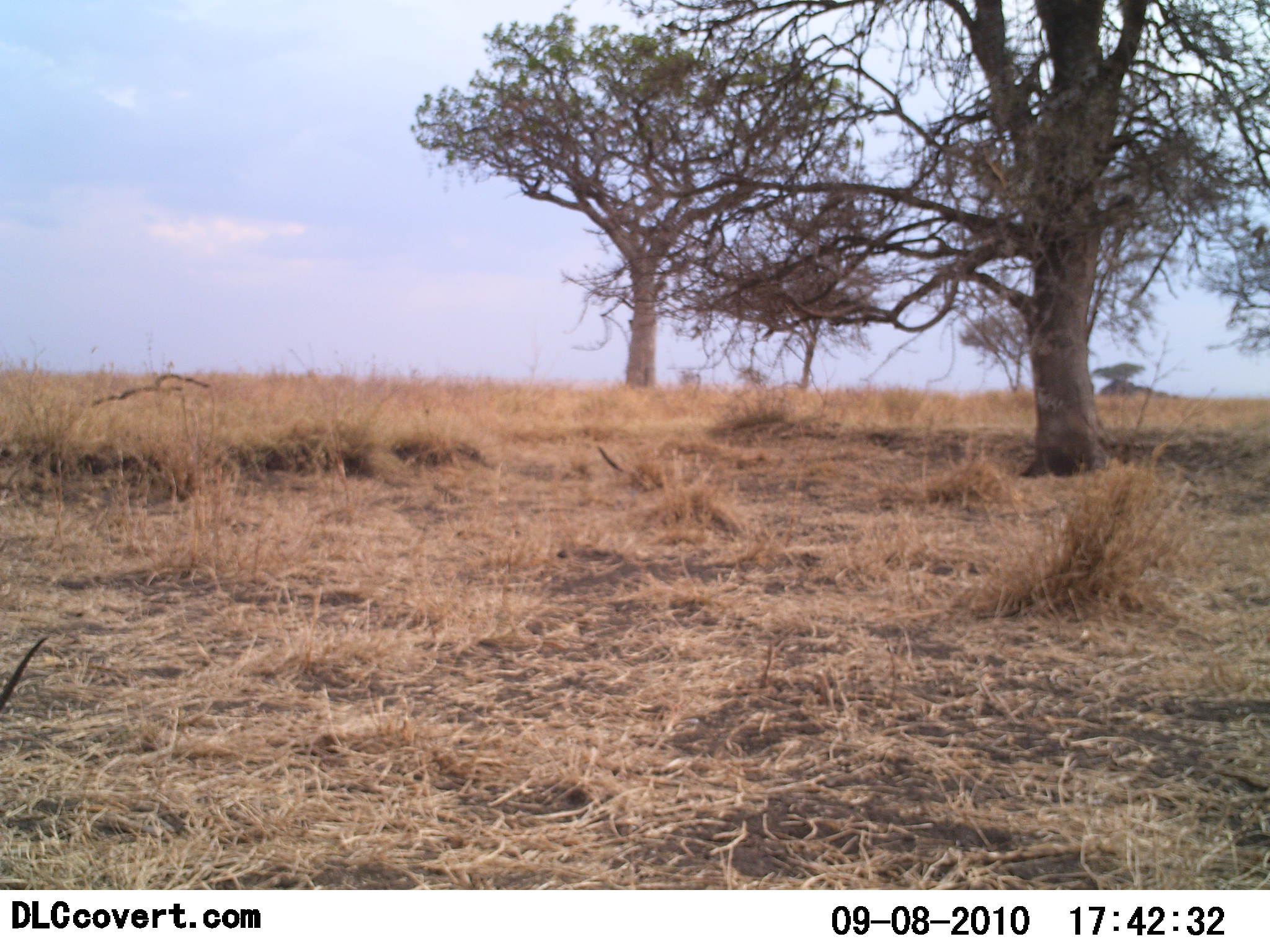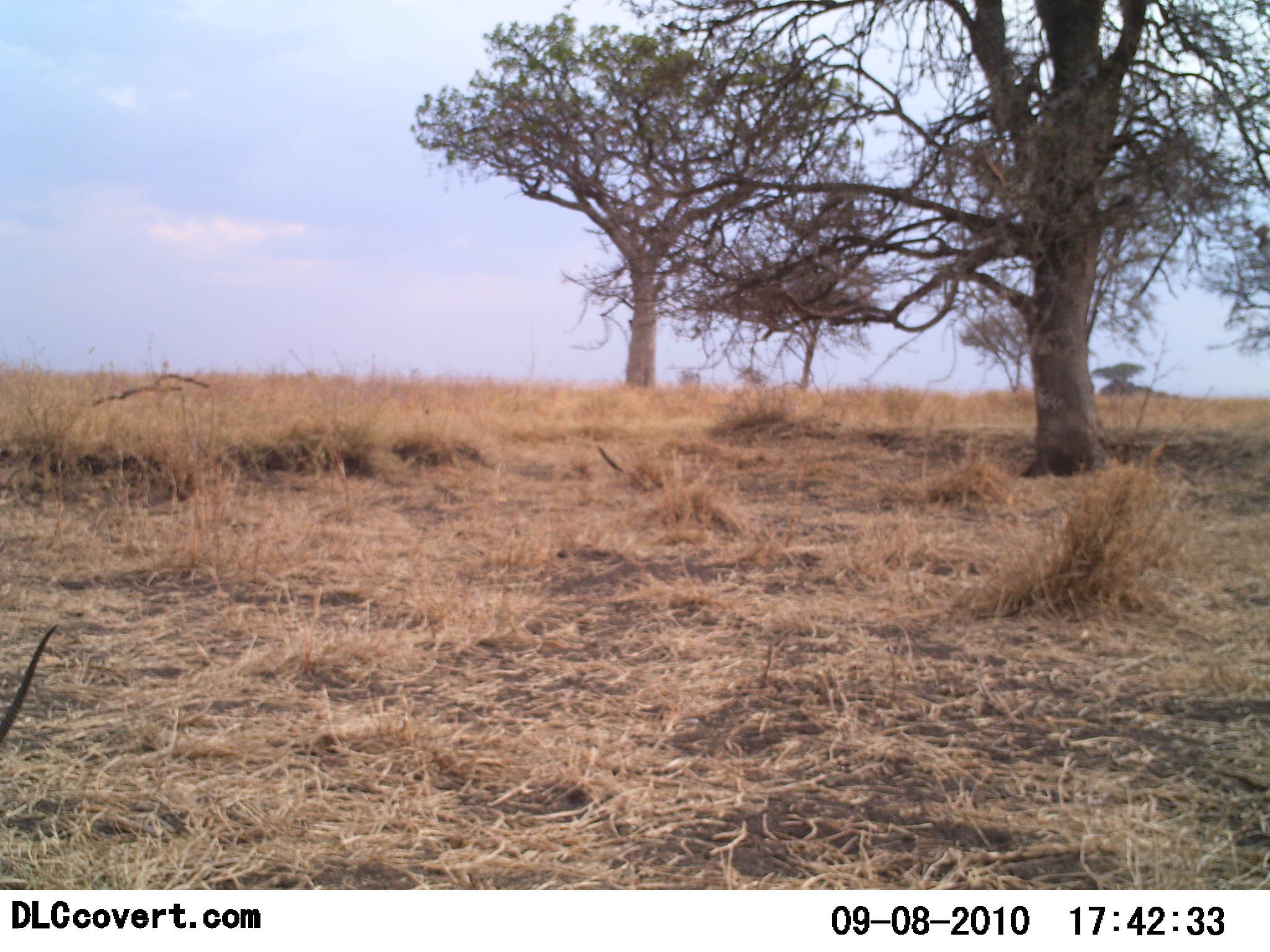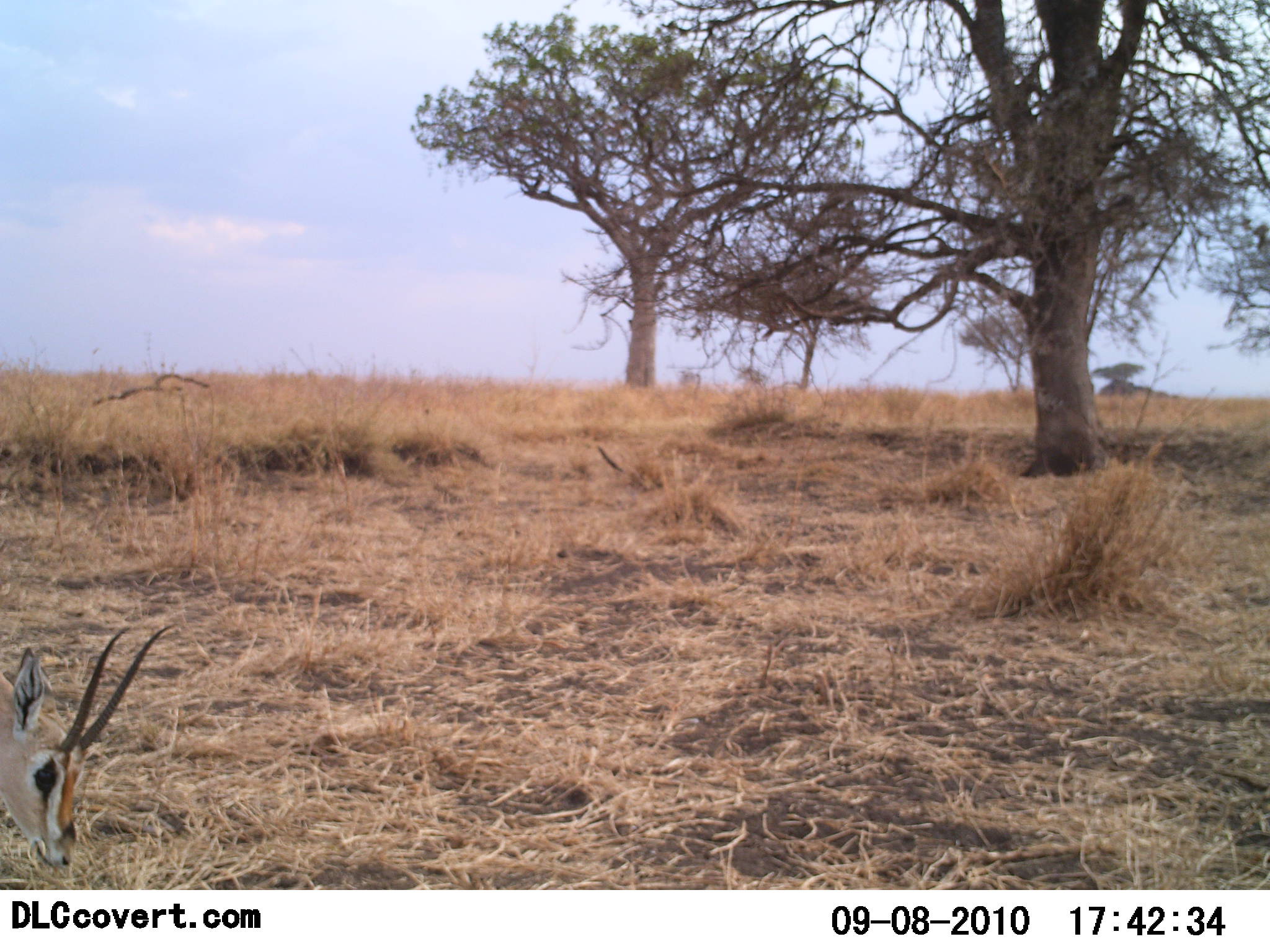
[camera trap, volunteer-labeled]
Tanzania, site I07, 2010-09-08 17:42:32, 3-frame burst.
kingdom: Animalia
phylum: Chordata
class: Mammalia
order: Artiodactyla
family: Bovidae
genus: Nanger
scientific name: Nanger granti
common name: grant's gazelle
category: gazellegrants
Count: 1.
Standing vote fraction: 11%.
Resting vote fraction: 11%.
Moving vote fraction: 33%.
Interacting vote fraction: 0%.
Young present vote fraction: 0%.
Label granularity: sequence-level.